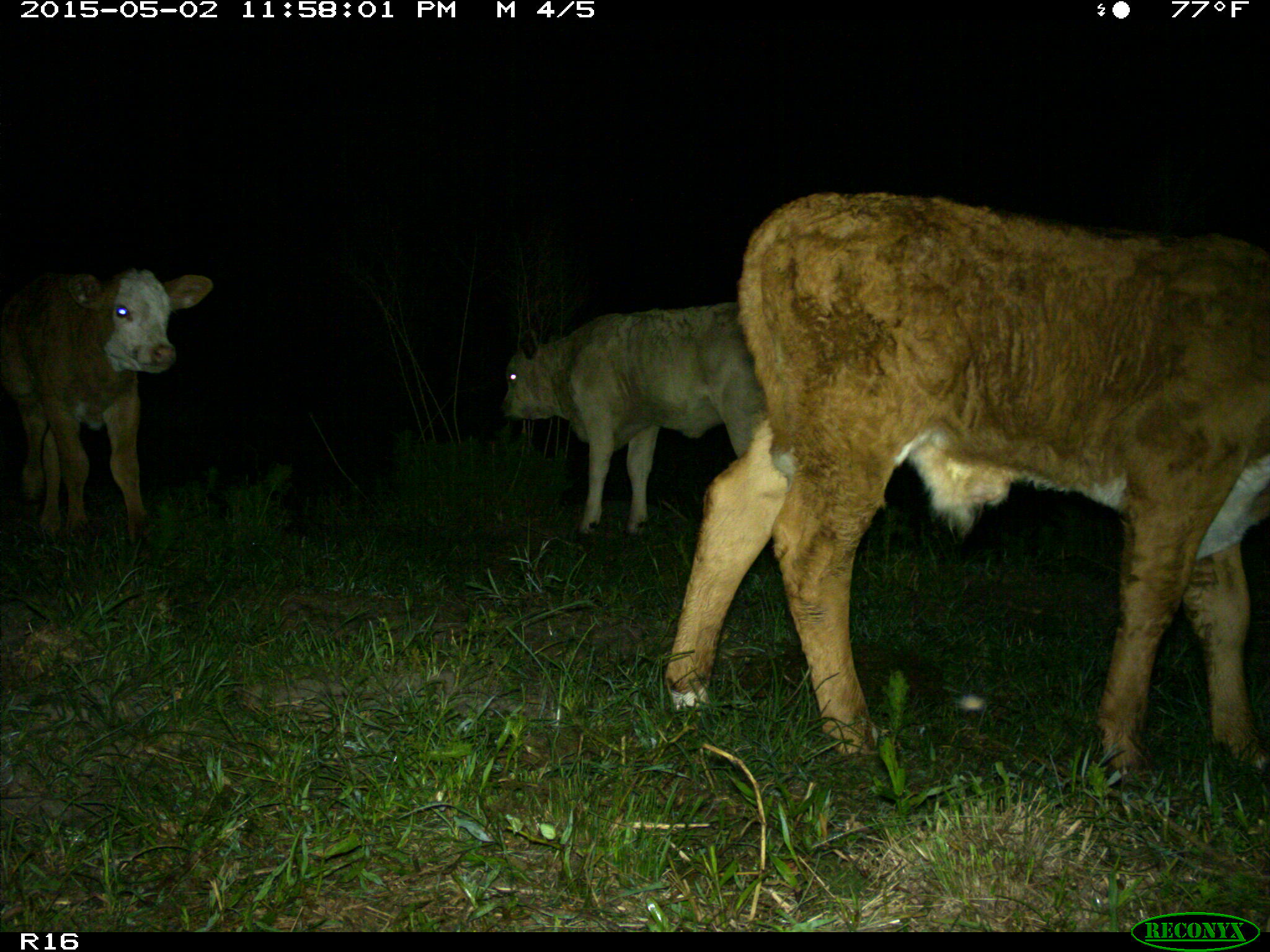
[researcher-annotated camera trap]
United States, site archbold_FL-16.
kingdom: Animalia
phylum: Chordata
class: Mammalia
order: Artiodactyla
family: Bovidae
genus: Bos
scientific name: Bos taurus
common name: domestic cow